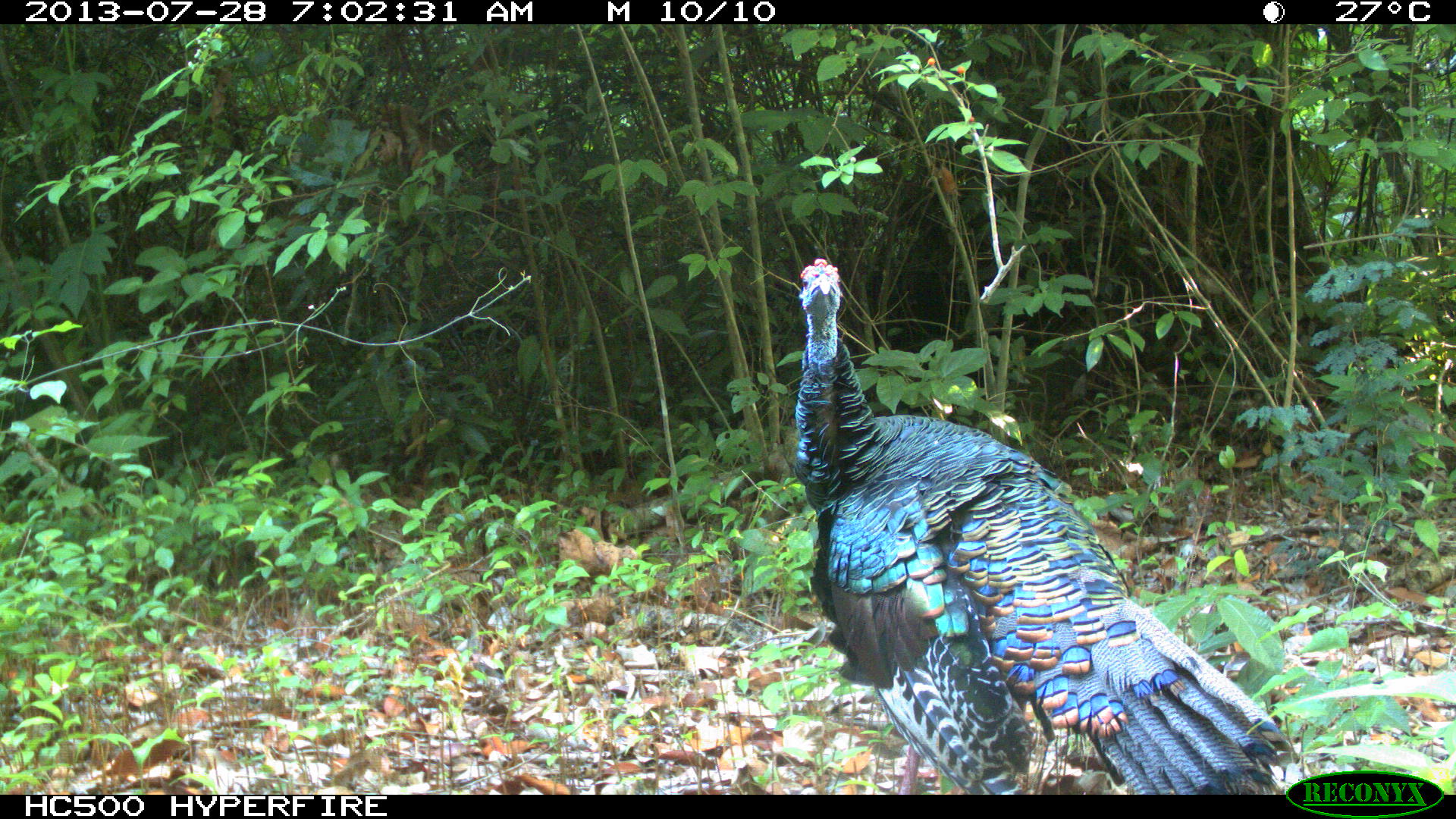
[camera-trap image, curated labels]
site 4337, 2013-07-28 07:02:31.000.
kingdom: Animalia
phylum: Chordata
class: Aves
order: Galliformes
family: Phasianidae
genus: Meleagris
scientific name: Meleagris ocellata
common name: ocellated turkey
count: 1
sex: male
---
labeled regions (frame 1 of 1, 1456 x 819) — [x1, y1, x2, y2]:
meleagris ocellata: [793, 252, 1285, 795]